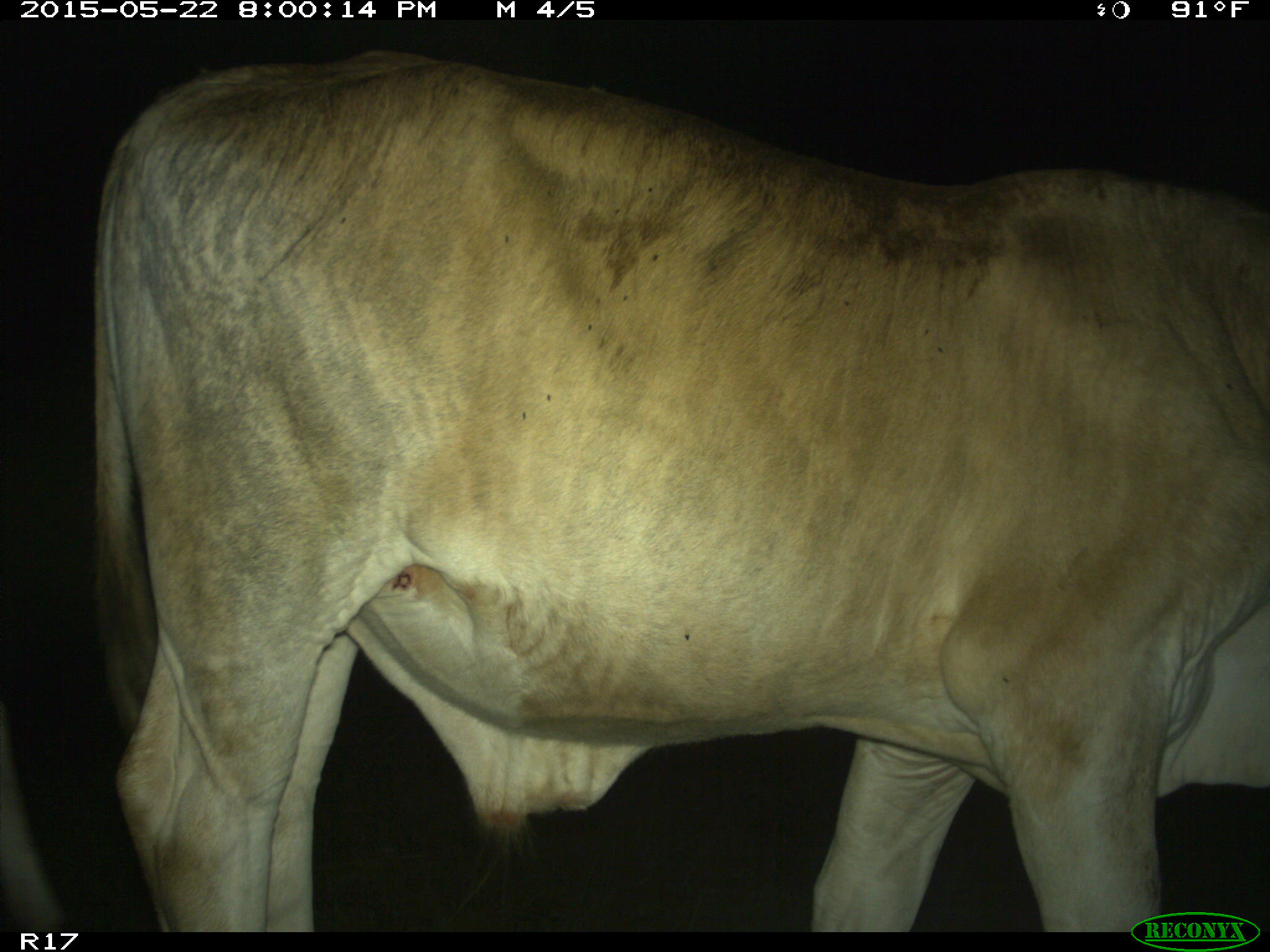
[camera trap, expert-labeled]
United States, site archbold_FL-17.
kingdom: Animalia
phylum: Chordata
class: Mammalia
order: Artiodactyla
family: Bovidae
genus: Bos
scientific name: Bos taurus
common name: domestic cow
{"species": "Bos taurus (domestic cow)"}